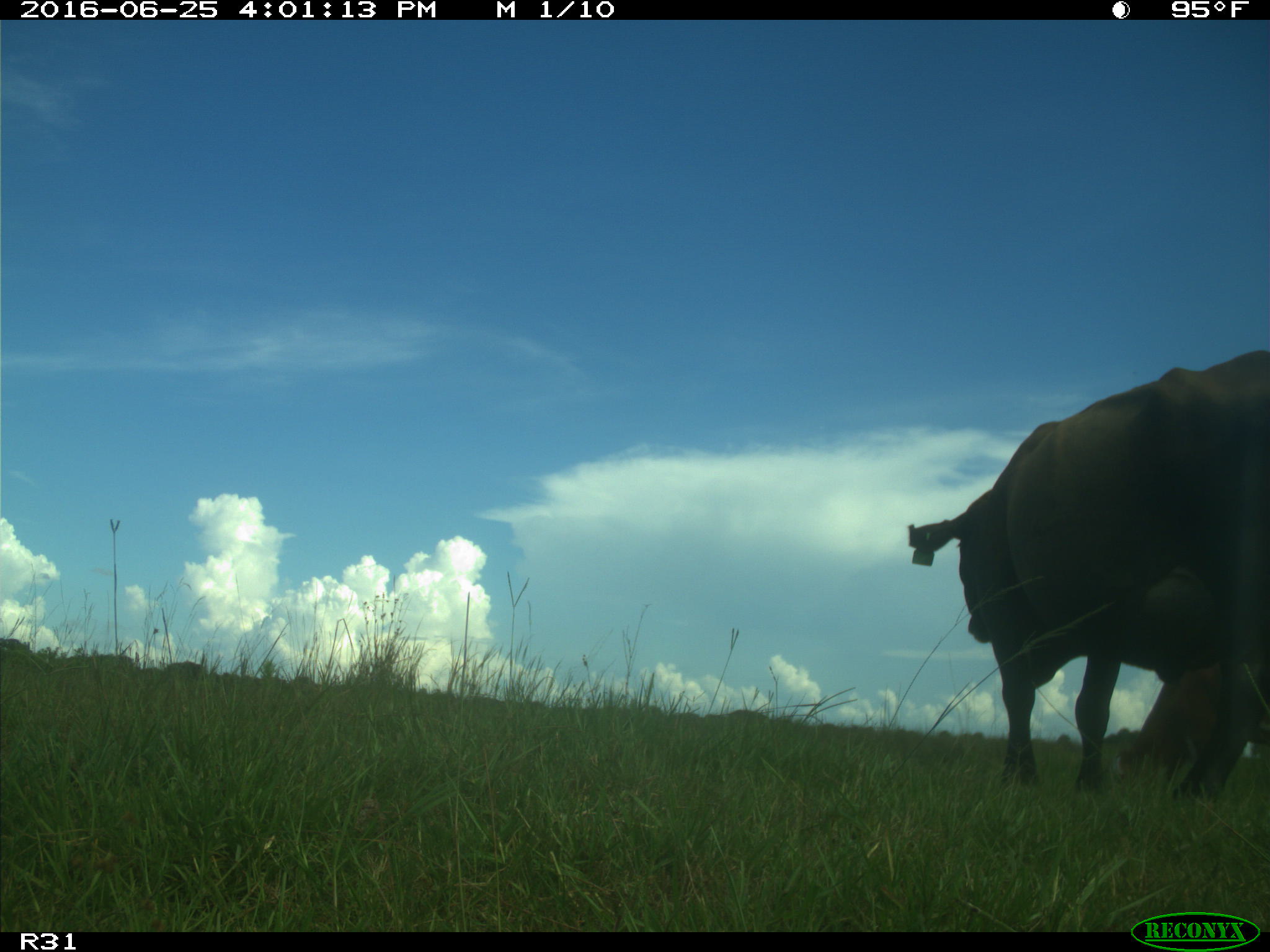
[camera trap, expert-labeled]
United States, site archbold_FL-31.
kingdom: Animalia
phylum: Chordata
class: Mammalia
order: Artiodactyla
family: Bovidae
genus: Bos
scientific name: Bos taurus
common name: domestic cow